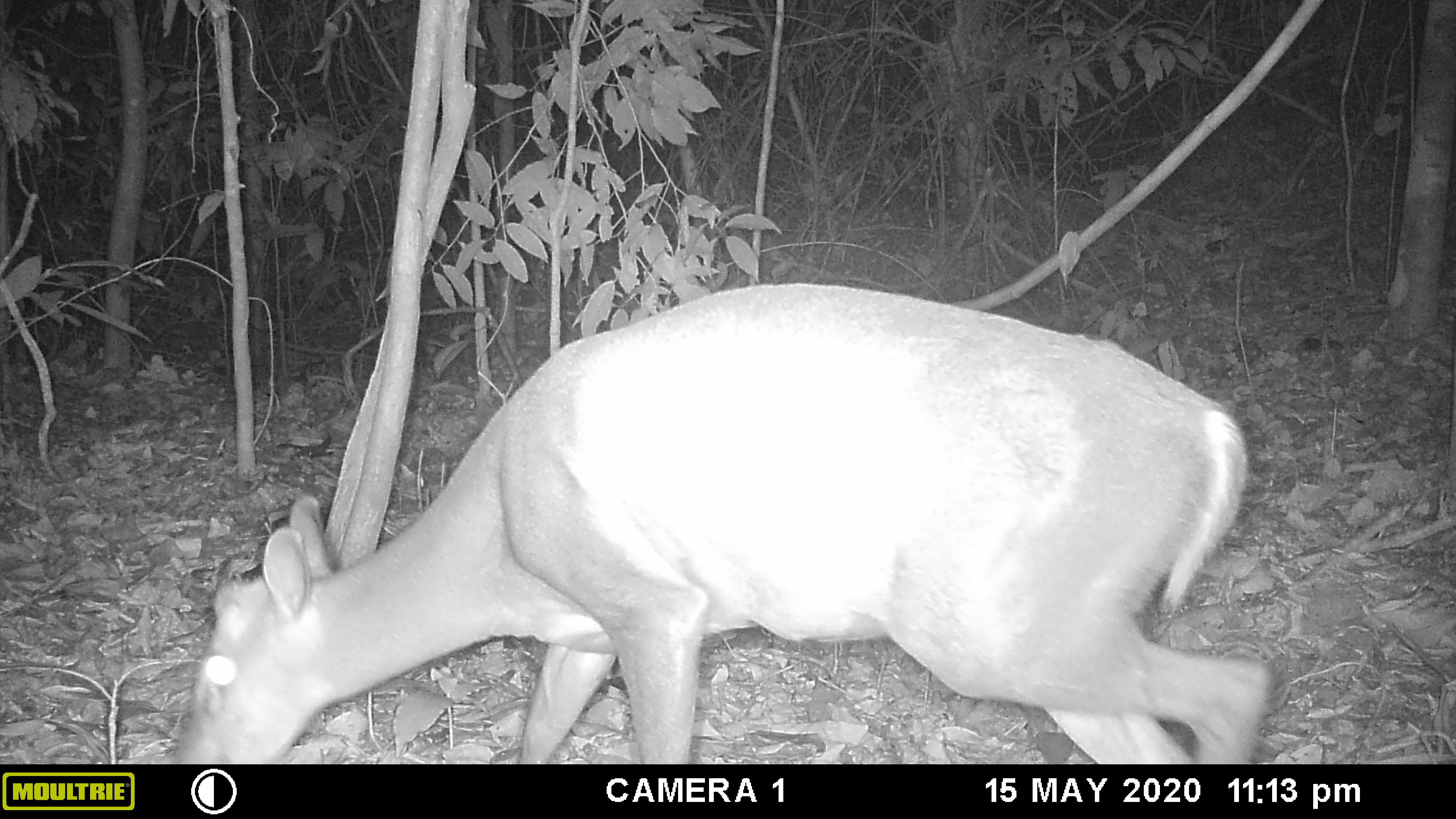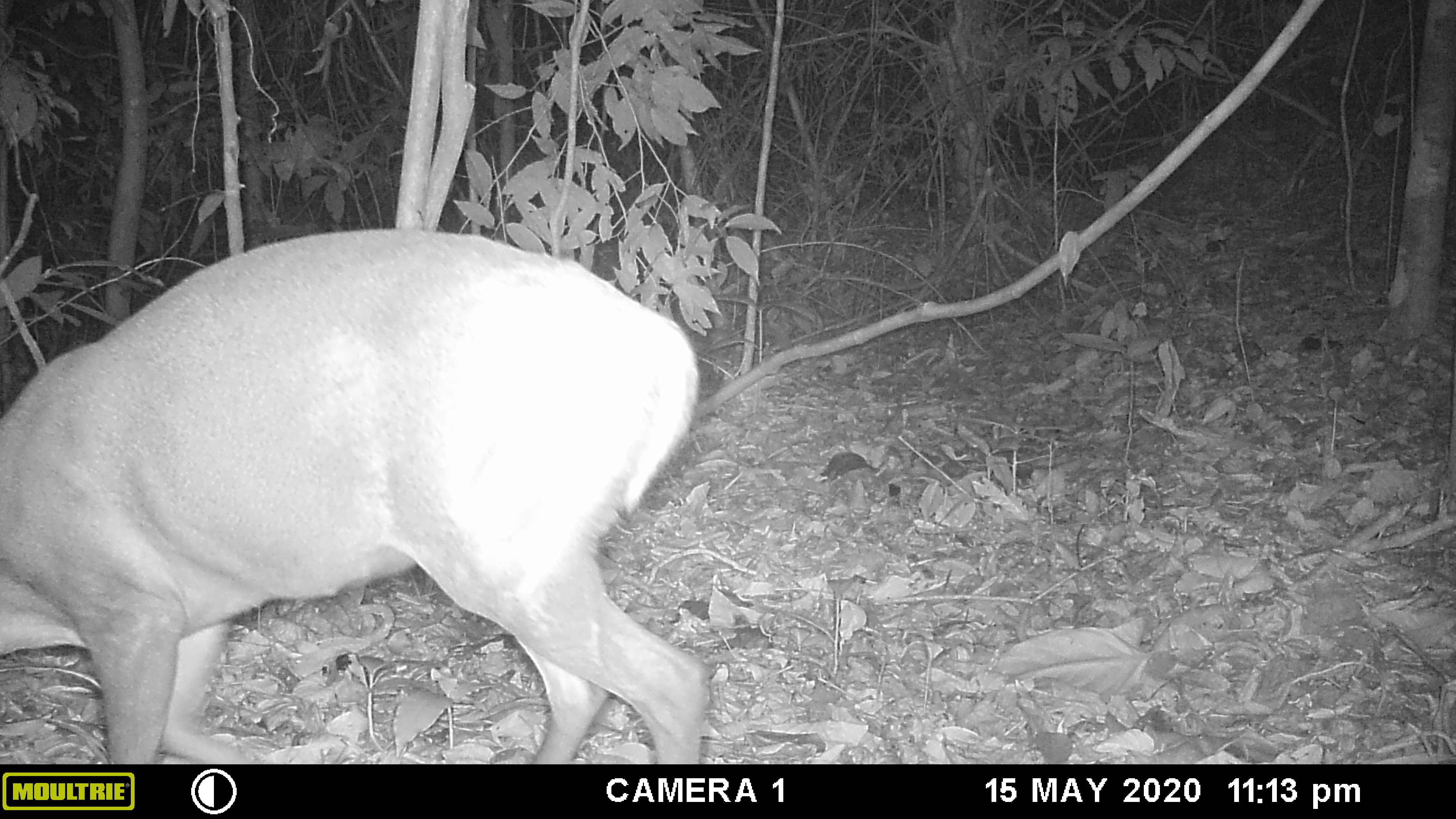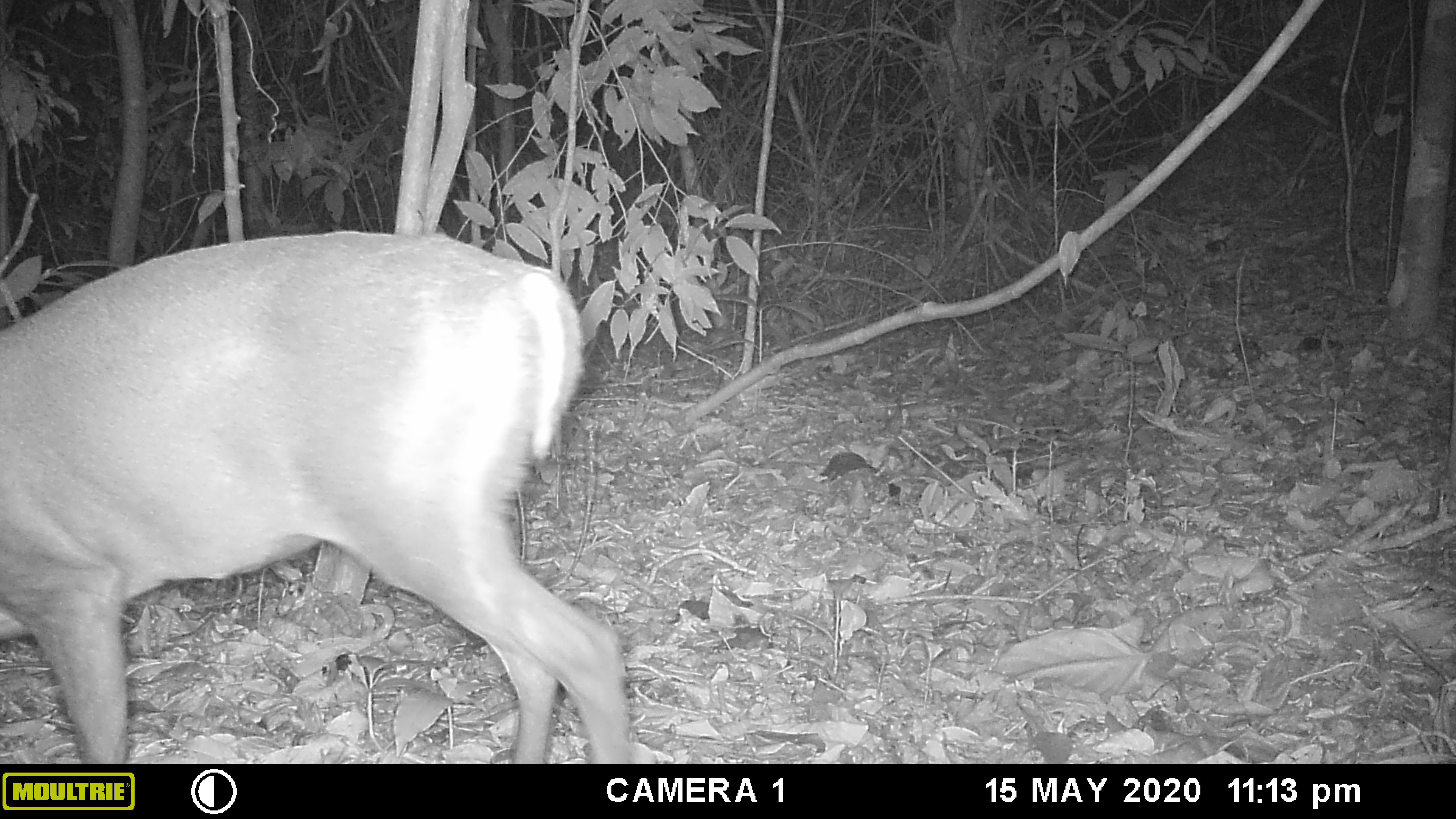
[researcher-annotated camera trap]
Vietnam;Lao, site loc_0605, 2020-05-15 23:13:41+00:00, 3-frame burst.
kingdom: Animalia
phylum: Chordata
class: Mammalia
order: Artiodactyla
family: Cervidae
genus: Muntiacus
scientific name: Muntiacus rooseveltorum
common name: roosevelt's muntjac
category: roosevelts muntjac group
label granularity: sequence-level